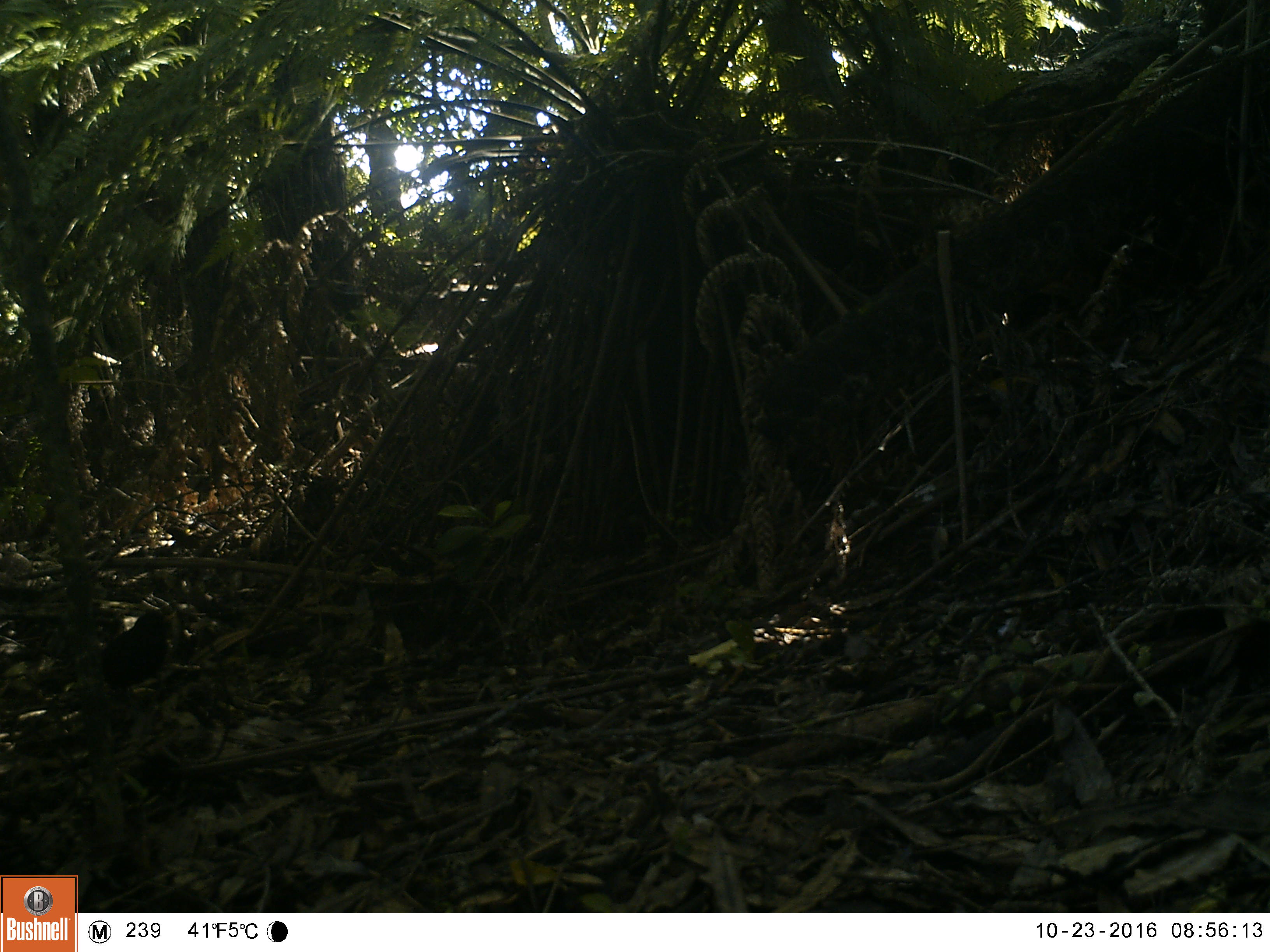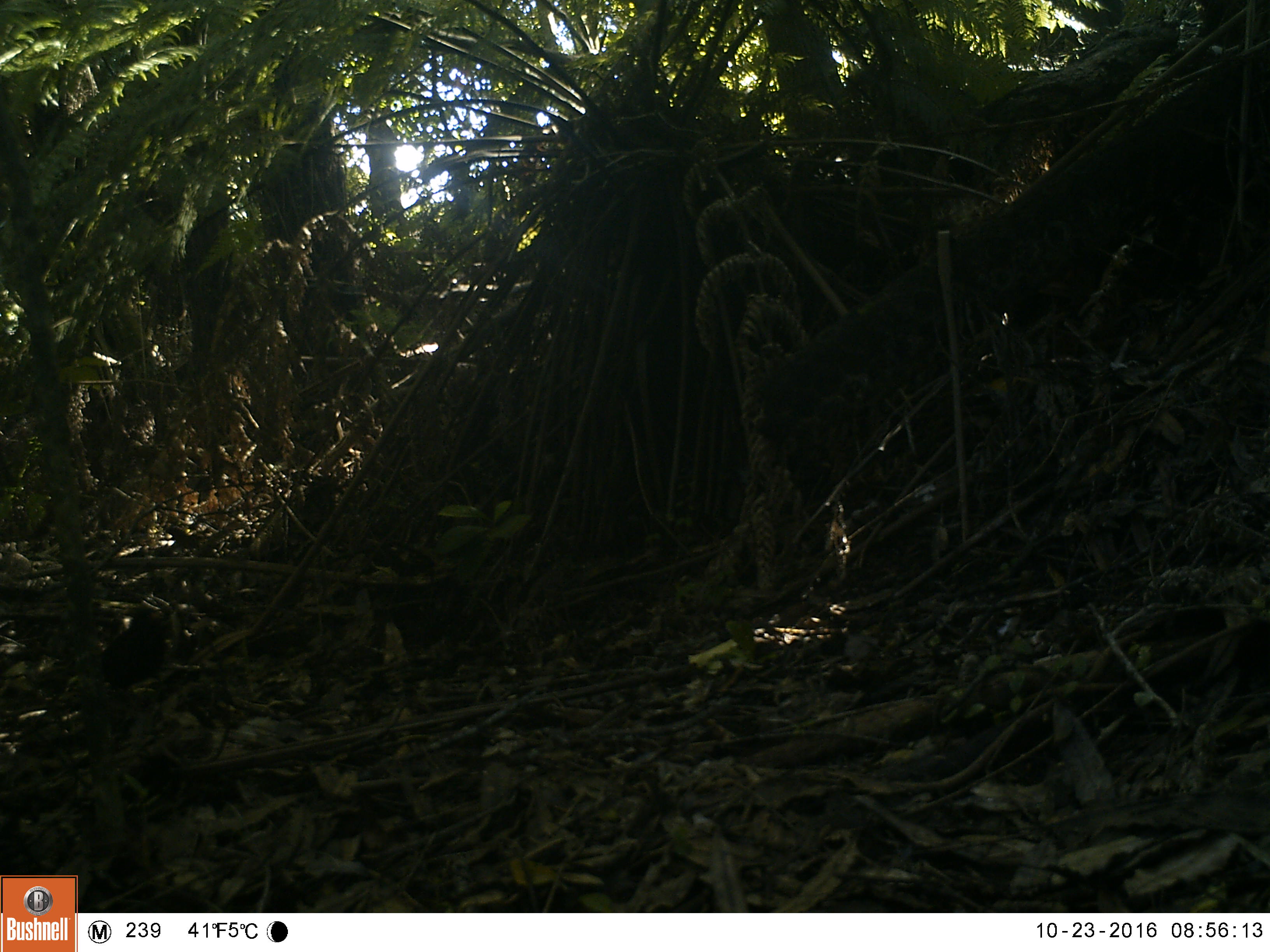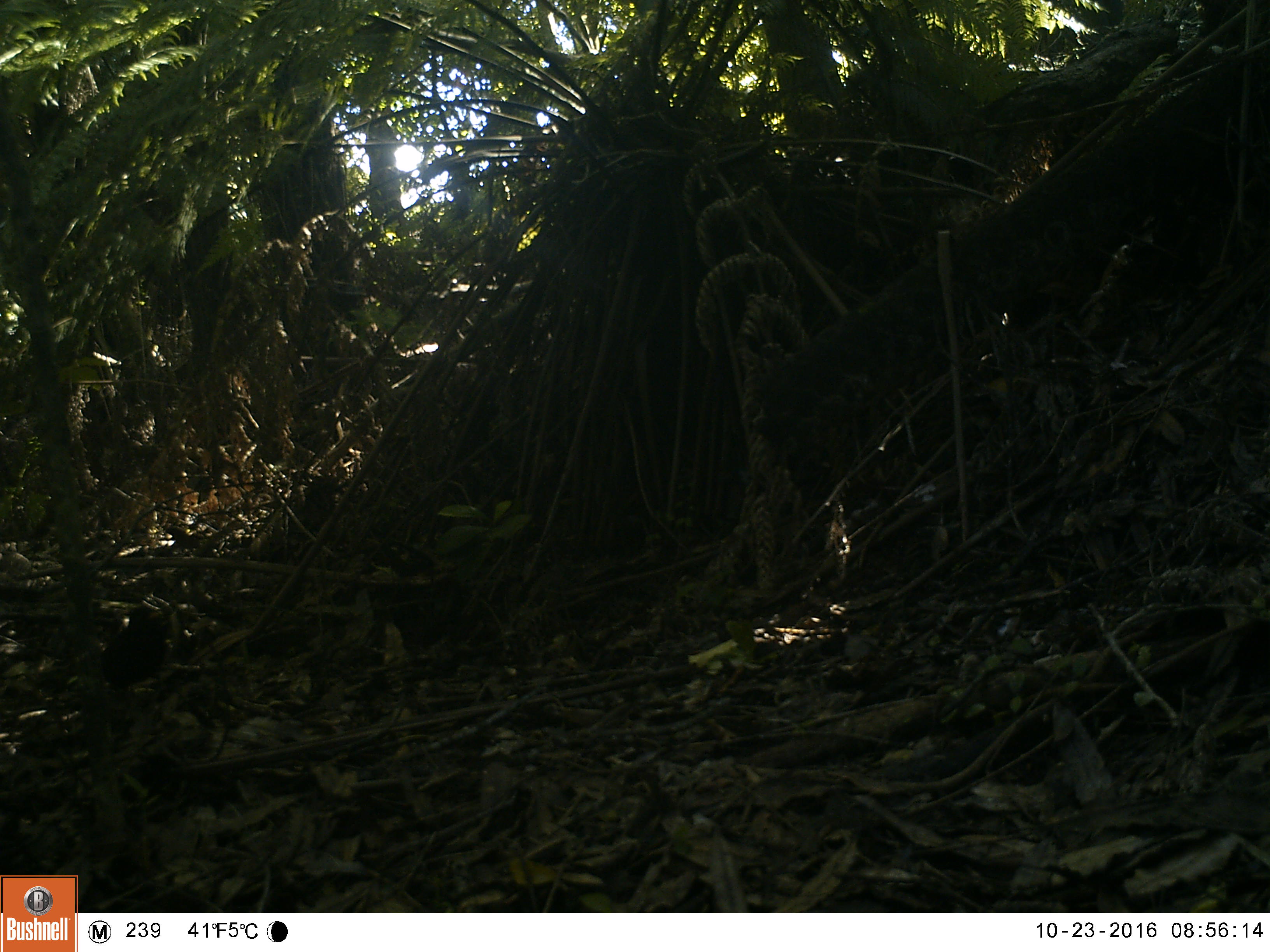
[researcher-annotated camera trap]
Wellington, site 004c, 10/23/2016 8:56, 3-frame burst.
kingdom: Animalia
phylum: Chordata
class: Aves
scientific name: Aves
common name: bird